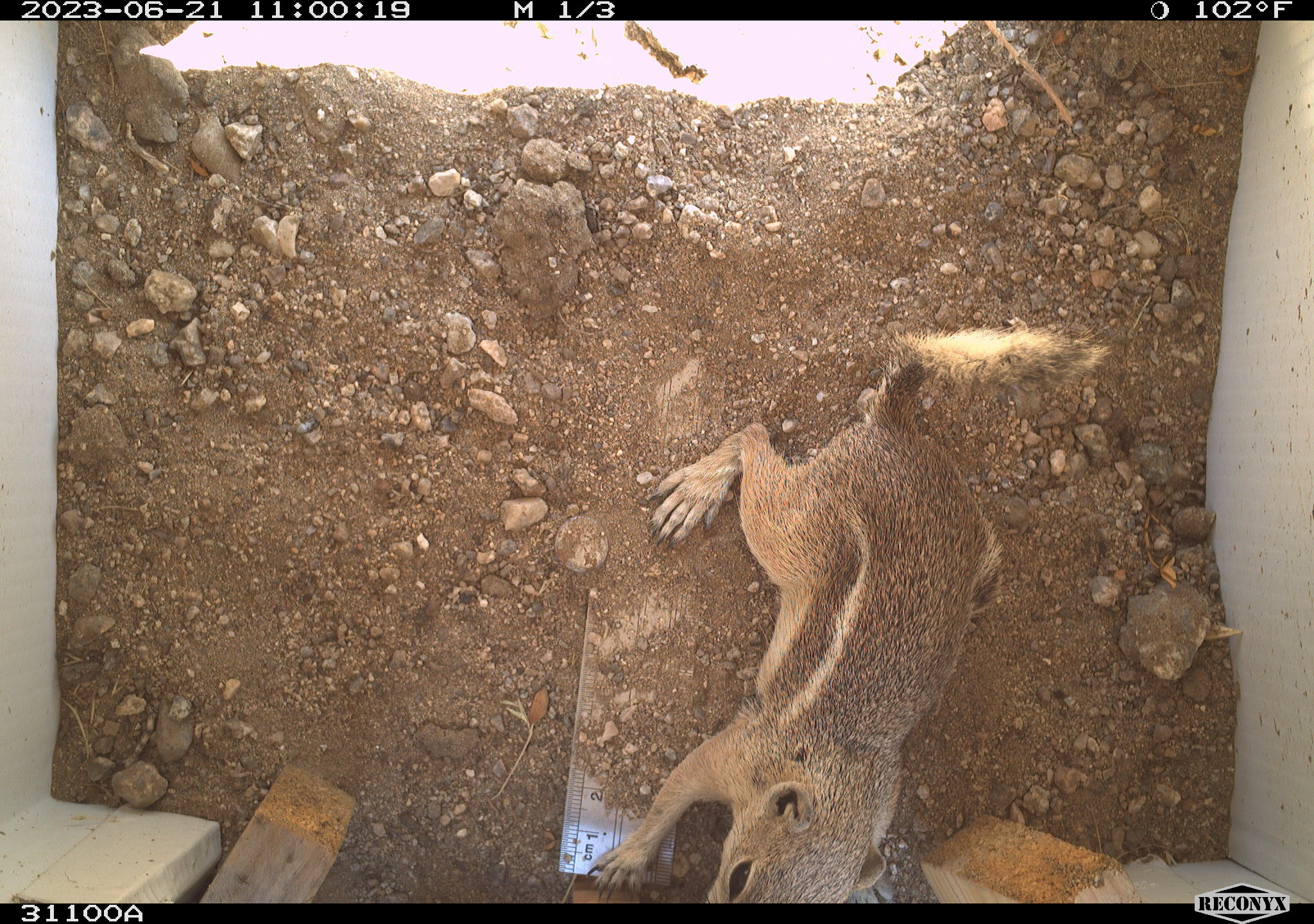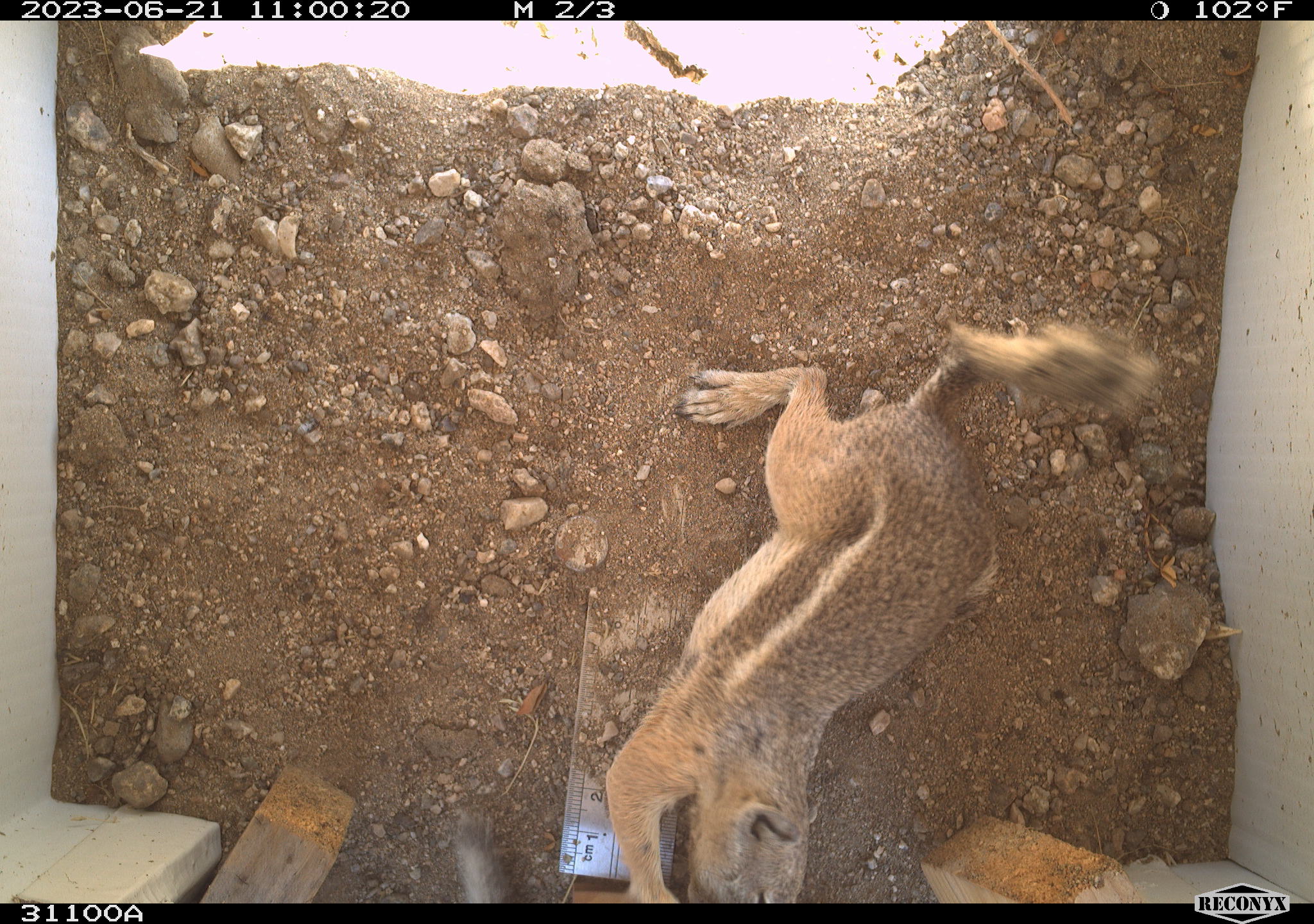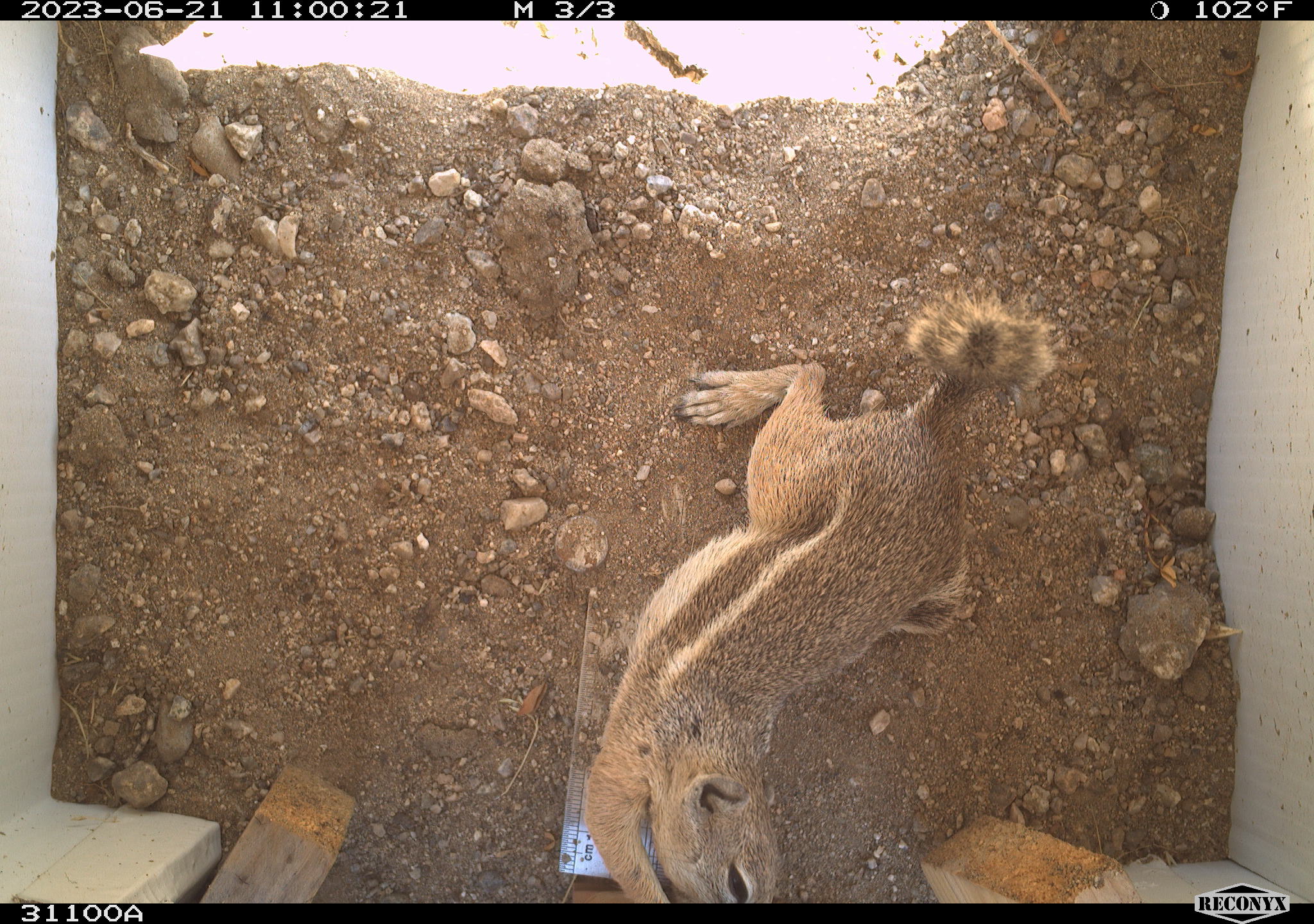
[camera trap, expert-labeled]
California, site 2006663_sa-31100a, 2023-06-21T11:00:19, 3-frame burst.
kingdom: Animalia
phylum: Chordata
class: Mammalia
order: Rodentia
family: Sciuridae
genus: Ammospermophilus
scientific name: Ammospermophilus leucurus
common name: white-tailed antelope squirrel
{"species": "white-tailed antelope squirrel (Ammospermophilus leucurus)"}